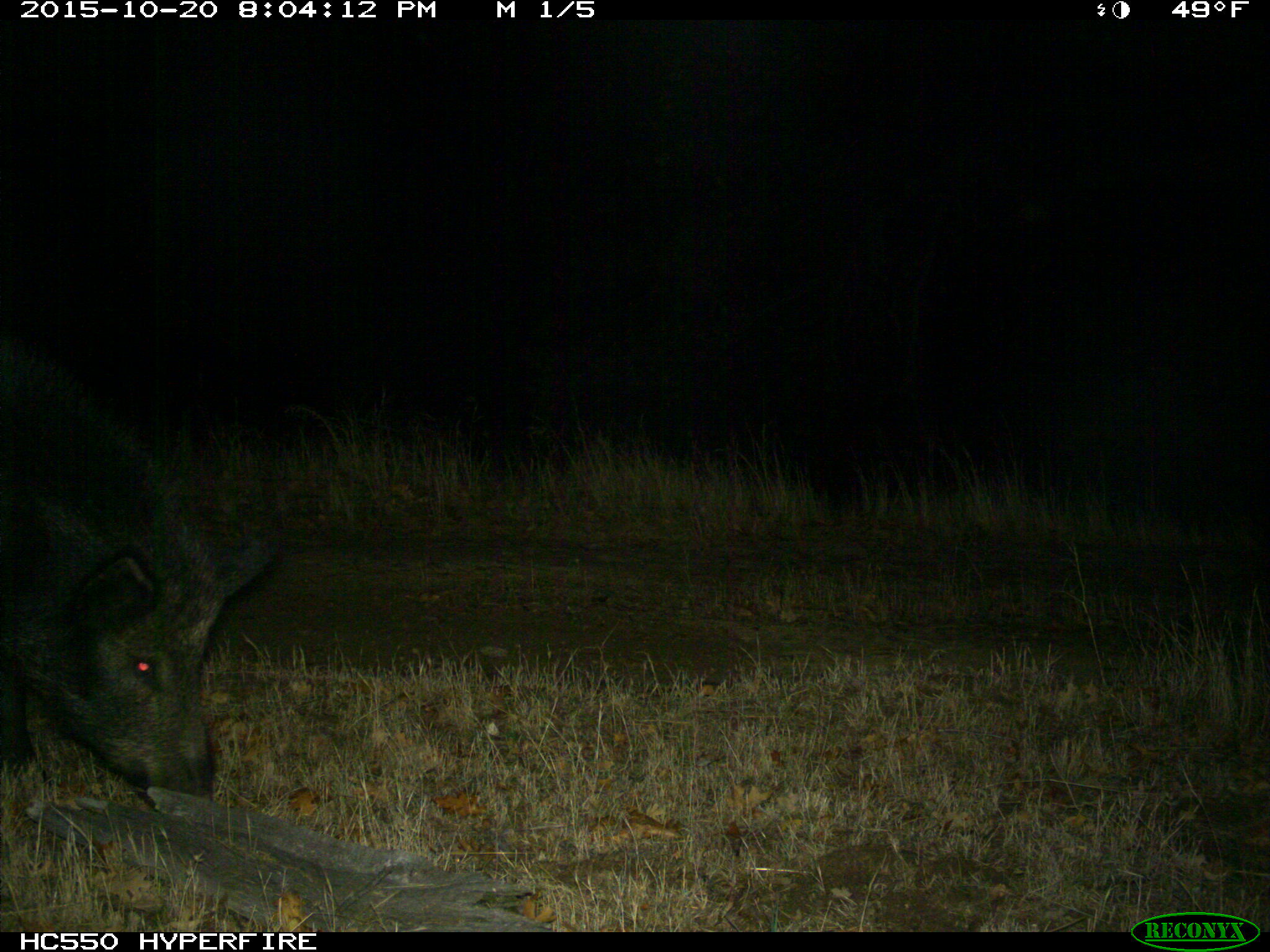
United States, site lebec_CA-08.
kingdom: Animalia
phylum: Chordata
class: Mammalia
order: Artiodactyla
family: Suidae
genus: Sus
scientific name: Sus scrofa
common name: wild boar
Sus scrofa (wild boar).